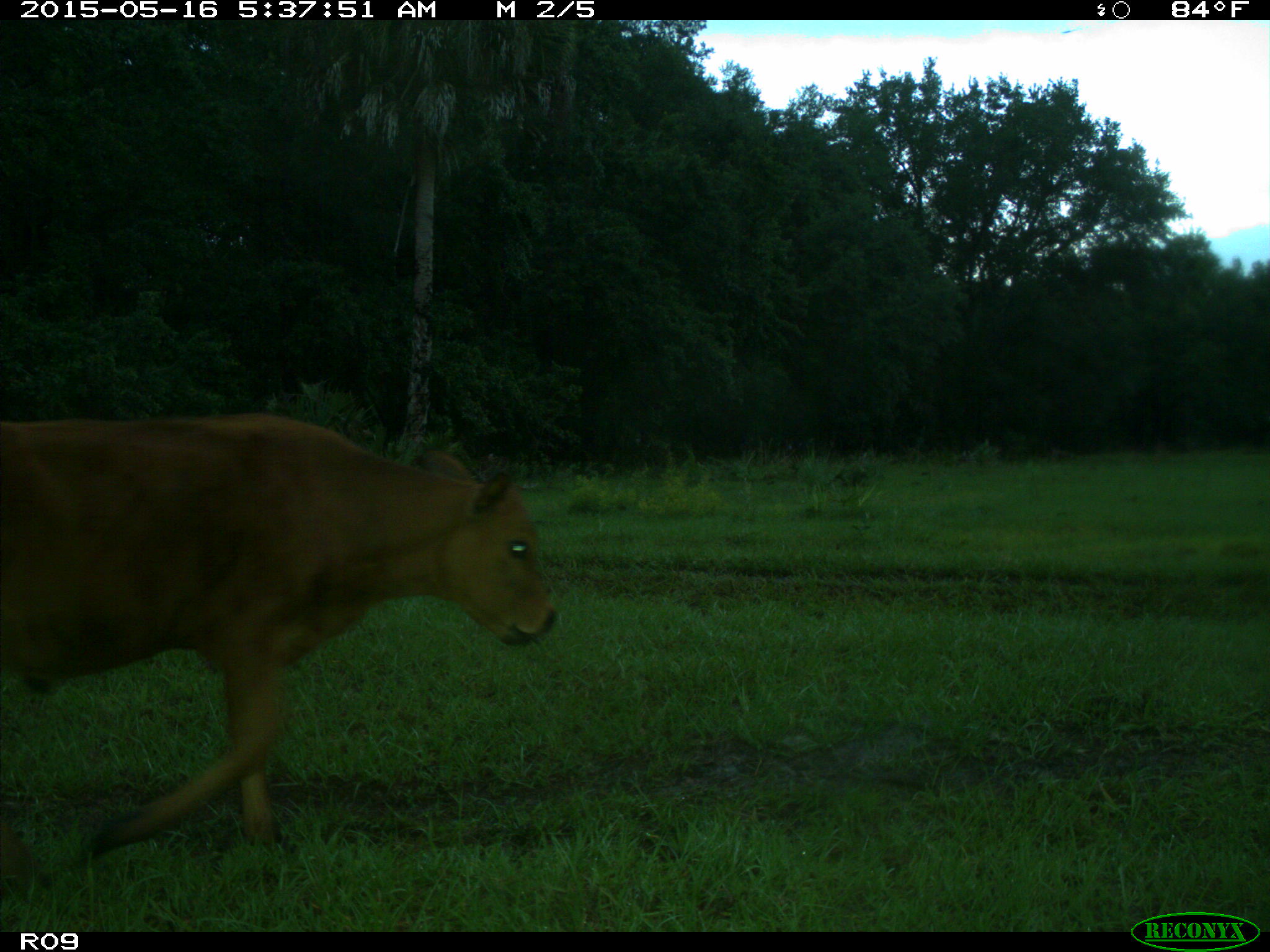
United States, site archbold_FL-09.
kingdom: Animalia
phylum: Chordata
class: Mammalia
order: Artiodactyla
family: Bovidae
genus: Bos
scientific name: Bos taurus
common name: domestic cow